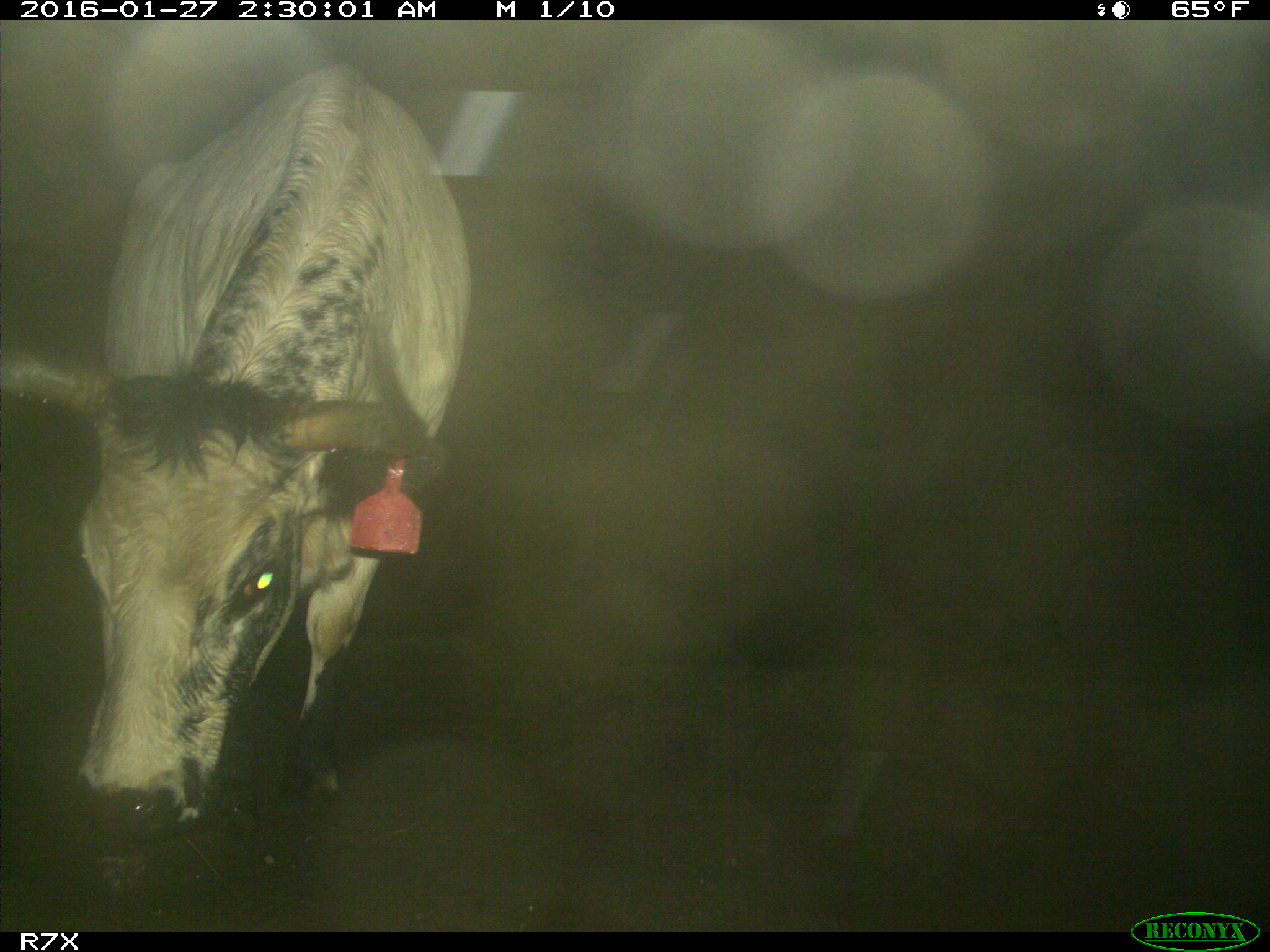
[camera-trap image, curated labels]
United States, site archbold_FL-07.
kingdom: Animalia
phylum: Chordata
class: Mammalia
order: Artiodactyla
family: Bovidae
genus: Bos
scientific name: Bos taurus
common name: domestic cow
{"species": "Bos taurus (domestic cow)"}